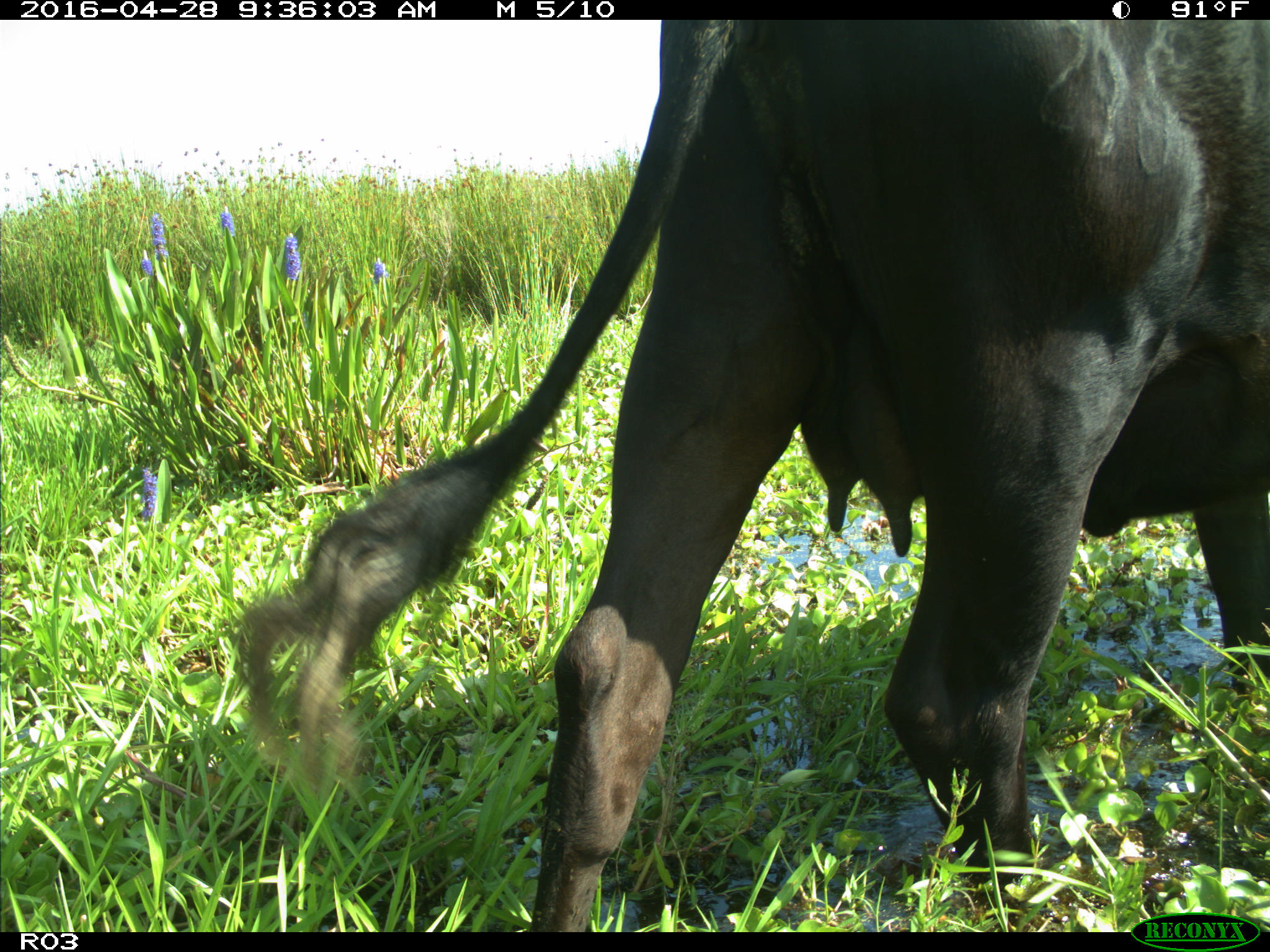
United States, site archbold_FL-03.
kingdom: Animalia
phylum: Chordata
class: Mammalia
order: Artiodactyla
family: Bovidae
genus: Bos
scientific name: Bos taurus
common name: domestic cow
Bos taurus (domestic cow).